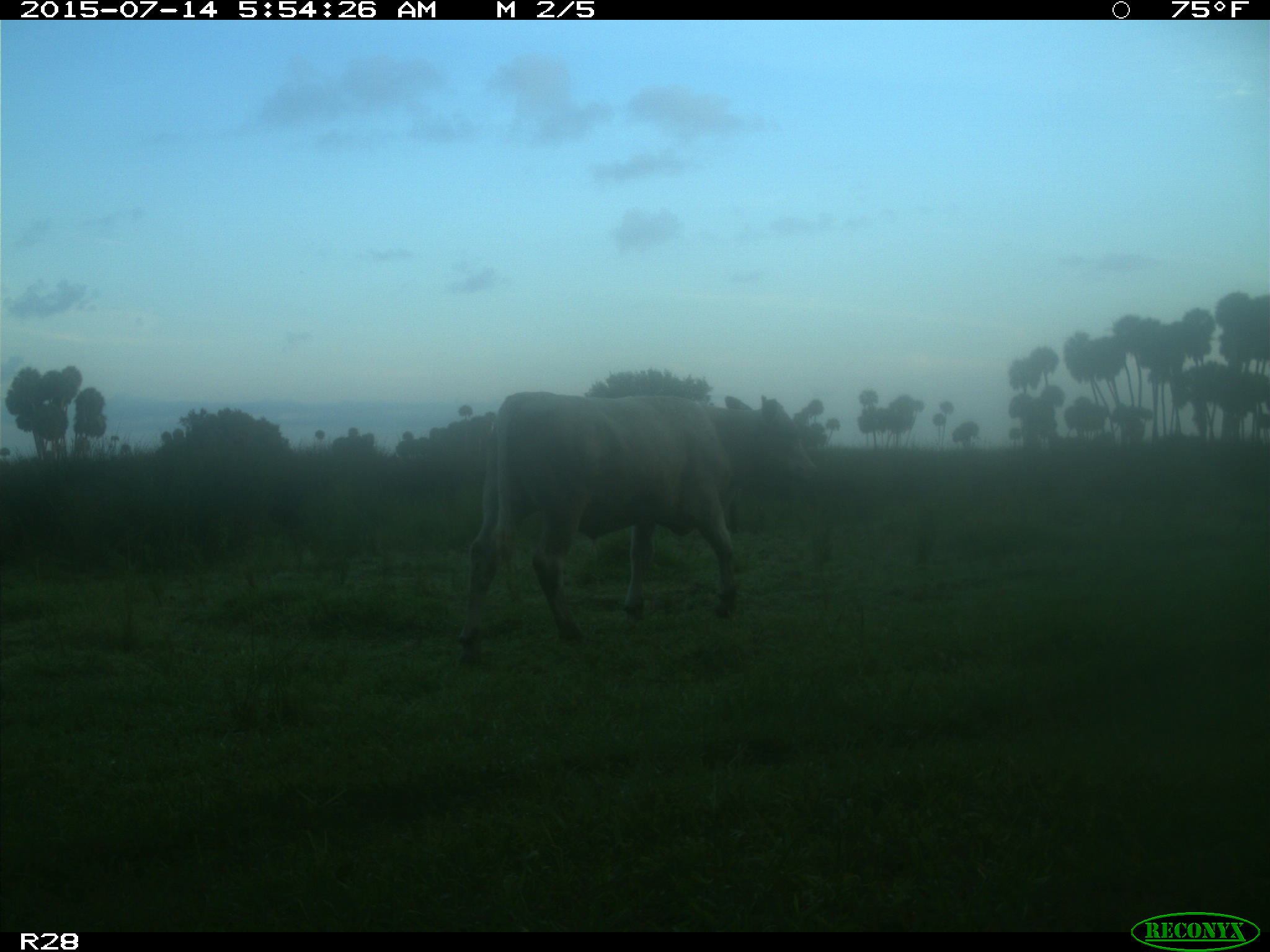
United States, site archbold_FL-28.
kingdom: Animalia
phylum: Chordata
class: Mammalia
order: Artiodactyla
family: Bovidae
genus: Bos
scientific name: Bos taurus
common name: domestic cow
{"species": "Bos taurus (domestic cow)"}